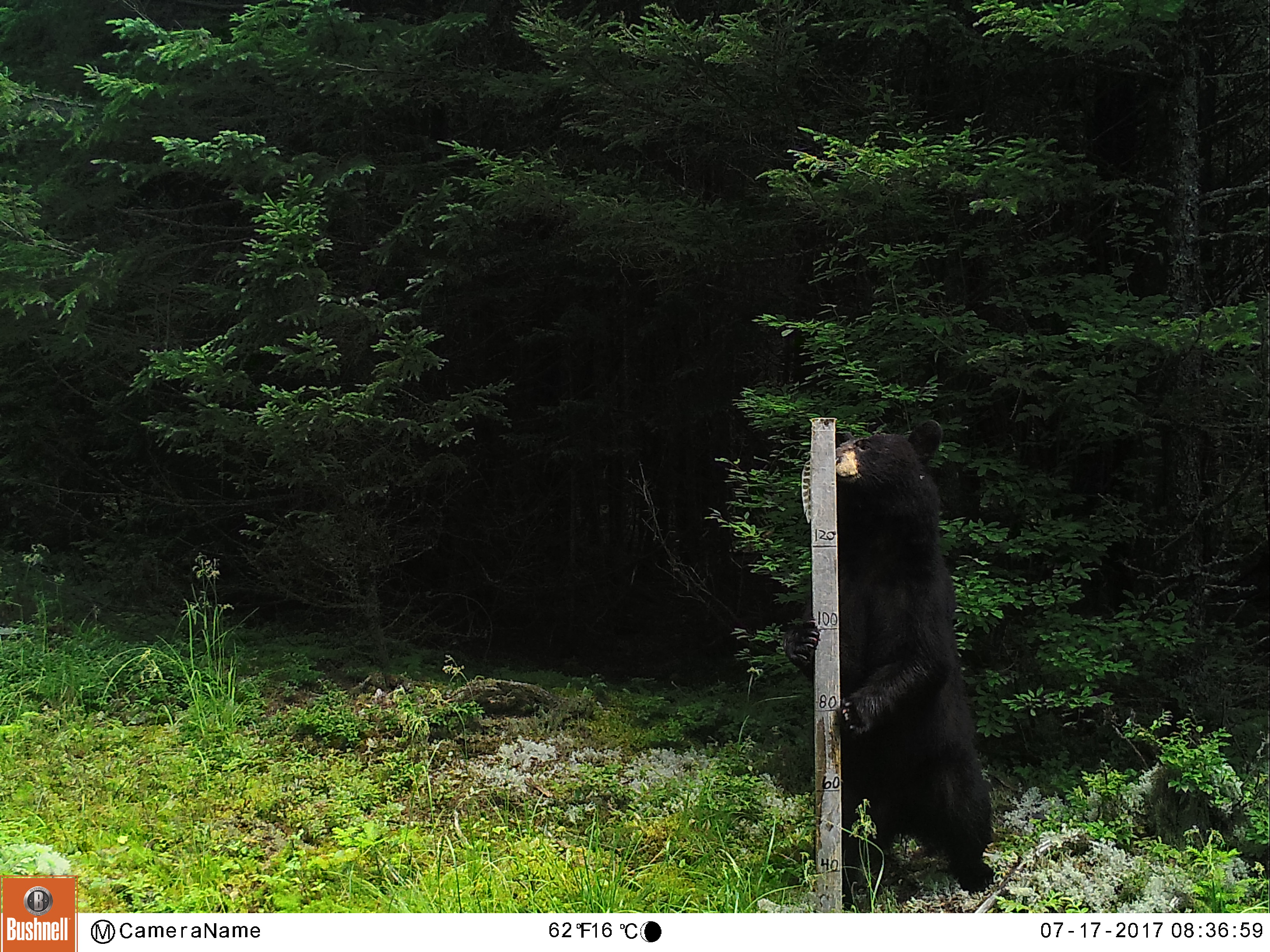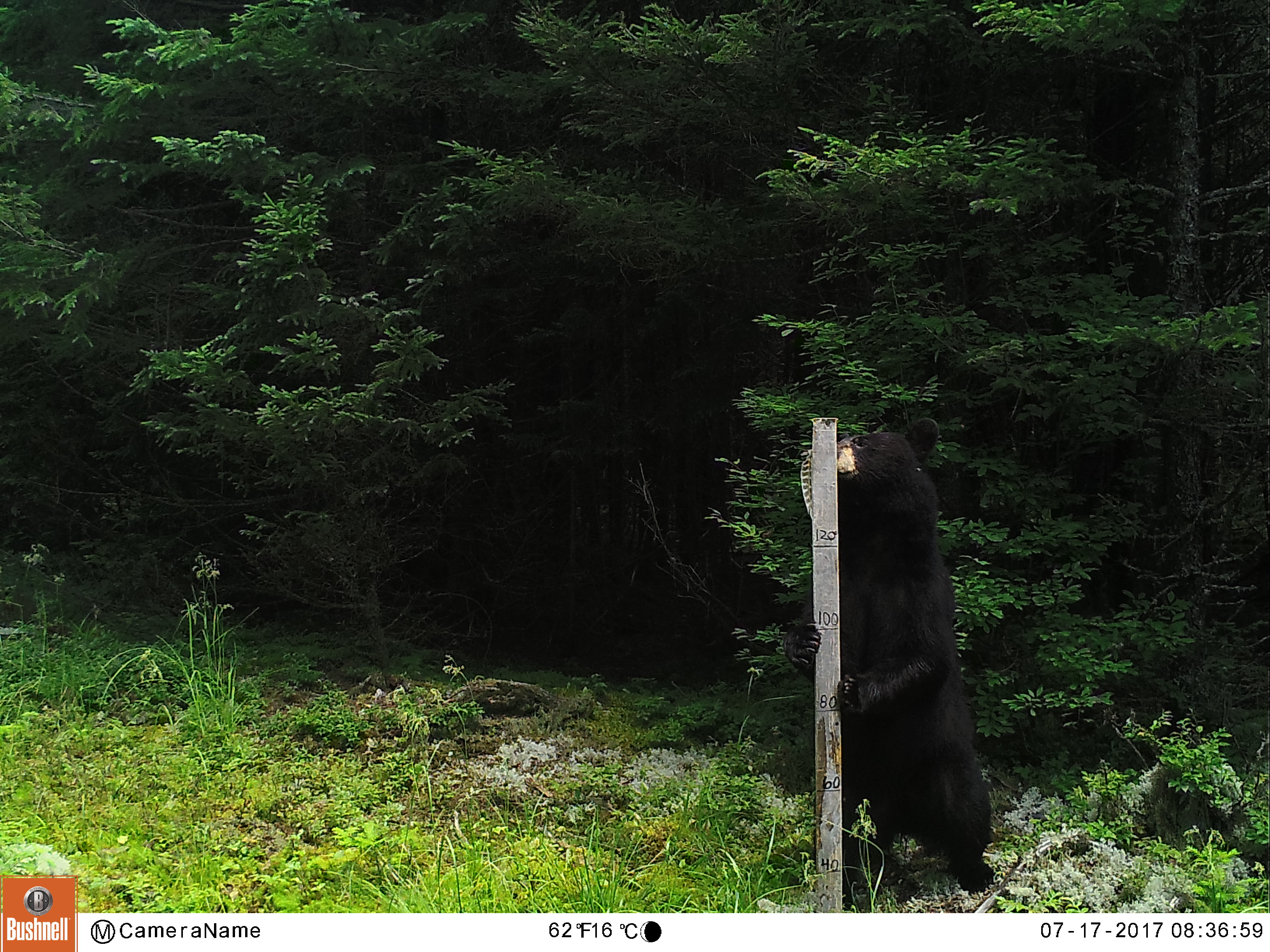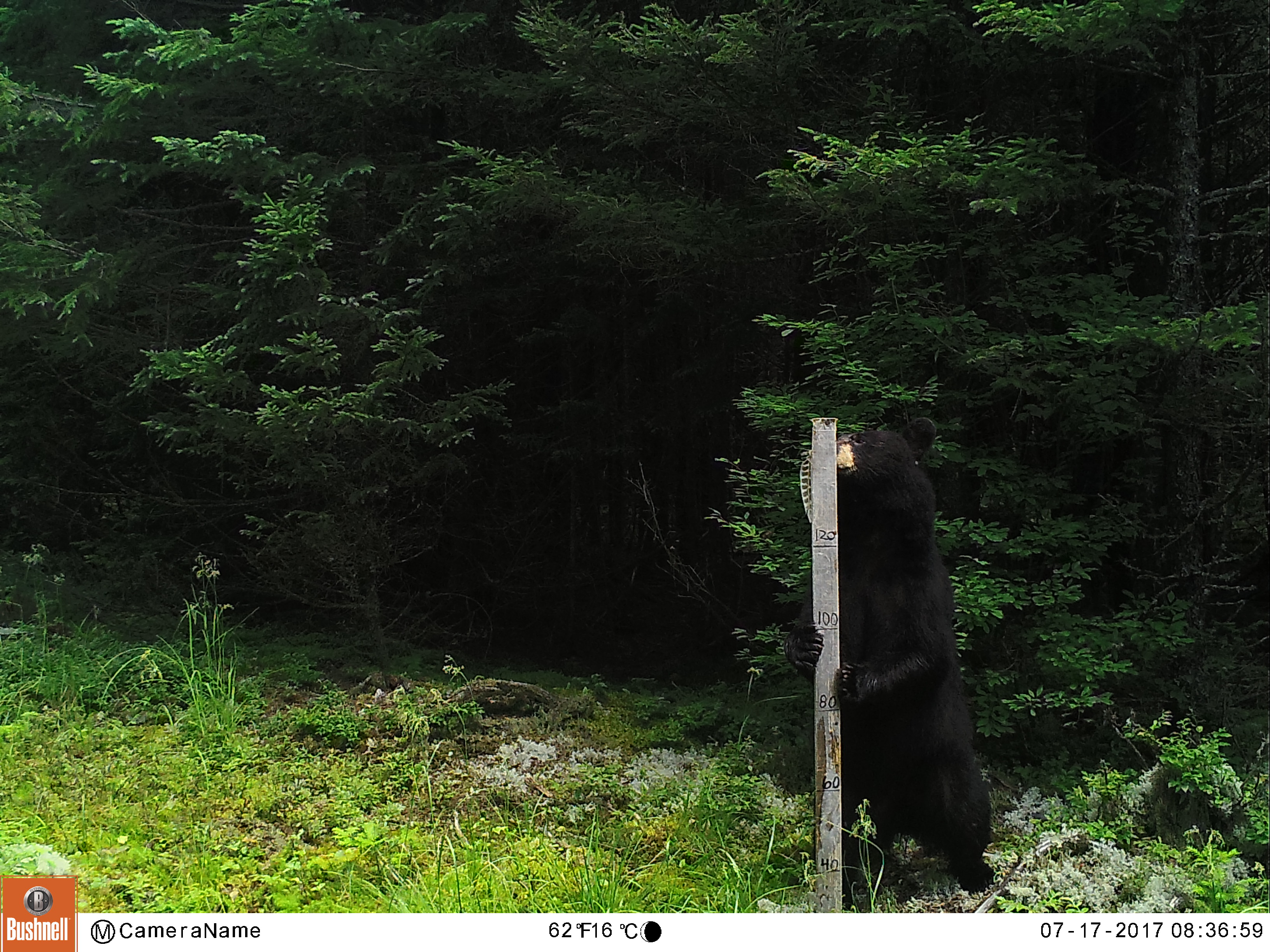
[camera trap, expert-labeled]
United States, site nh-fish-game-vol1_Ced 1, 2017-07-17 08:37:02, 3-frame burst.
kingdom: Animalia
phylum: Chordata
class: Mammalia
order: Carnivora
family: Ursidae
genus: Ursus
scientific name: Ursus americanus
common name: black bear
Black bear (Ursus americanus).